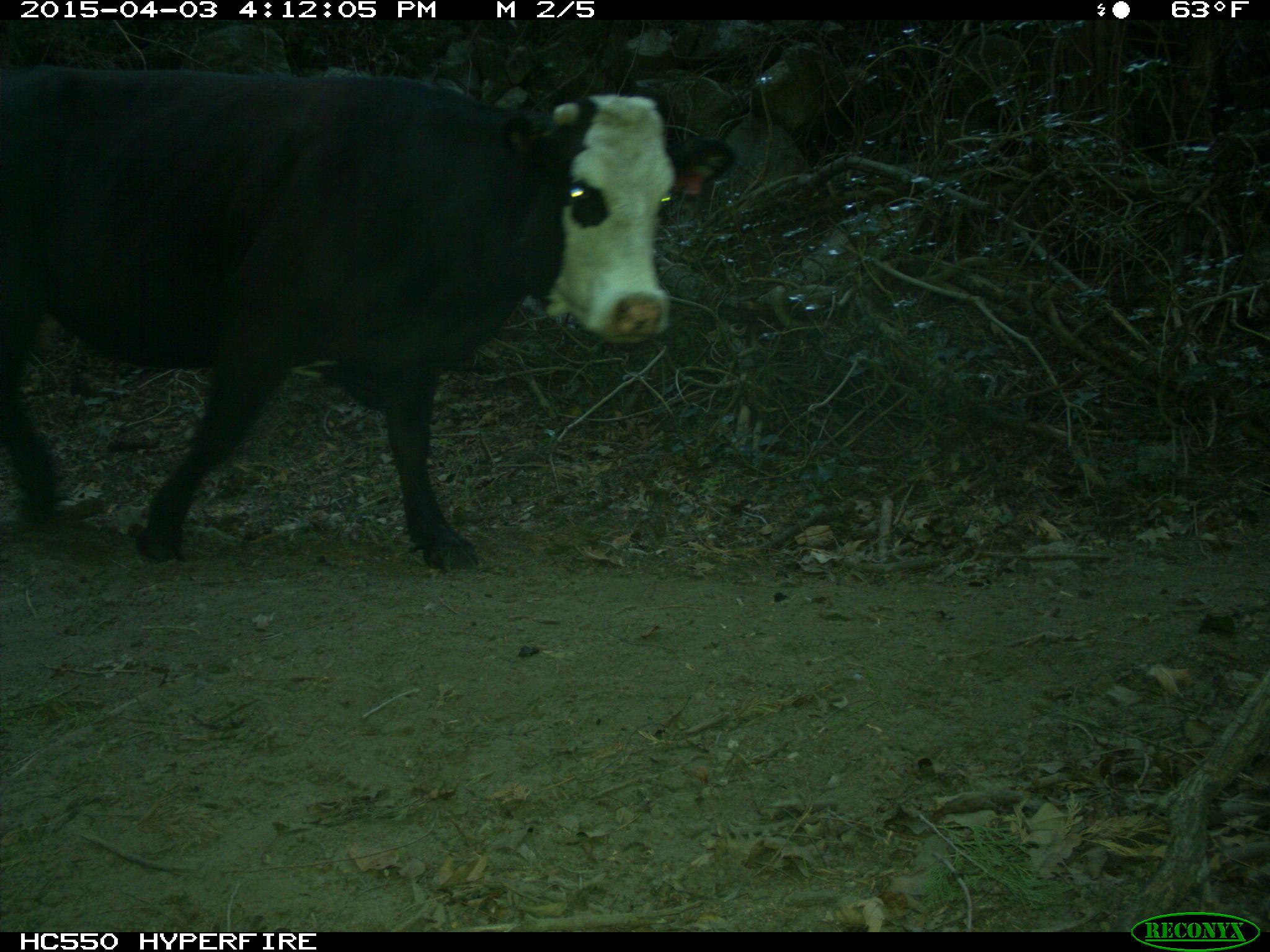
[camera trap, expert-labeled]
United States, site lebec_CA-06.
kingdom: Animalia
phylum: Chordata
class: Mammalia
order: Artiodactyla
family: Bovidae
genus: Bos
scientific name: Bos taurus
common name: domestic cow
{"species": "Bos taurus (domestic cow)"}